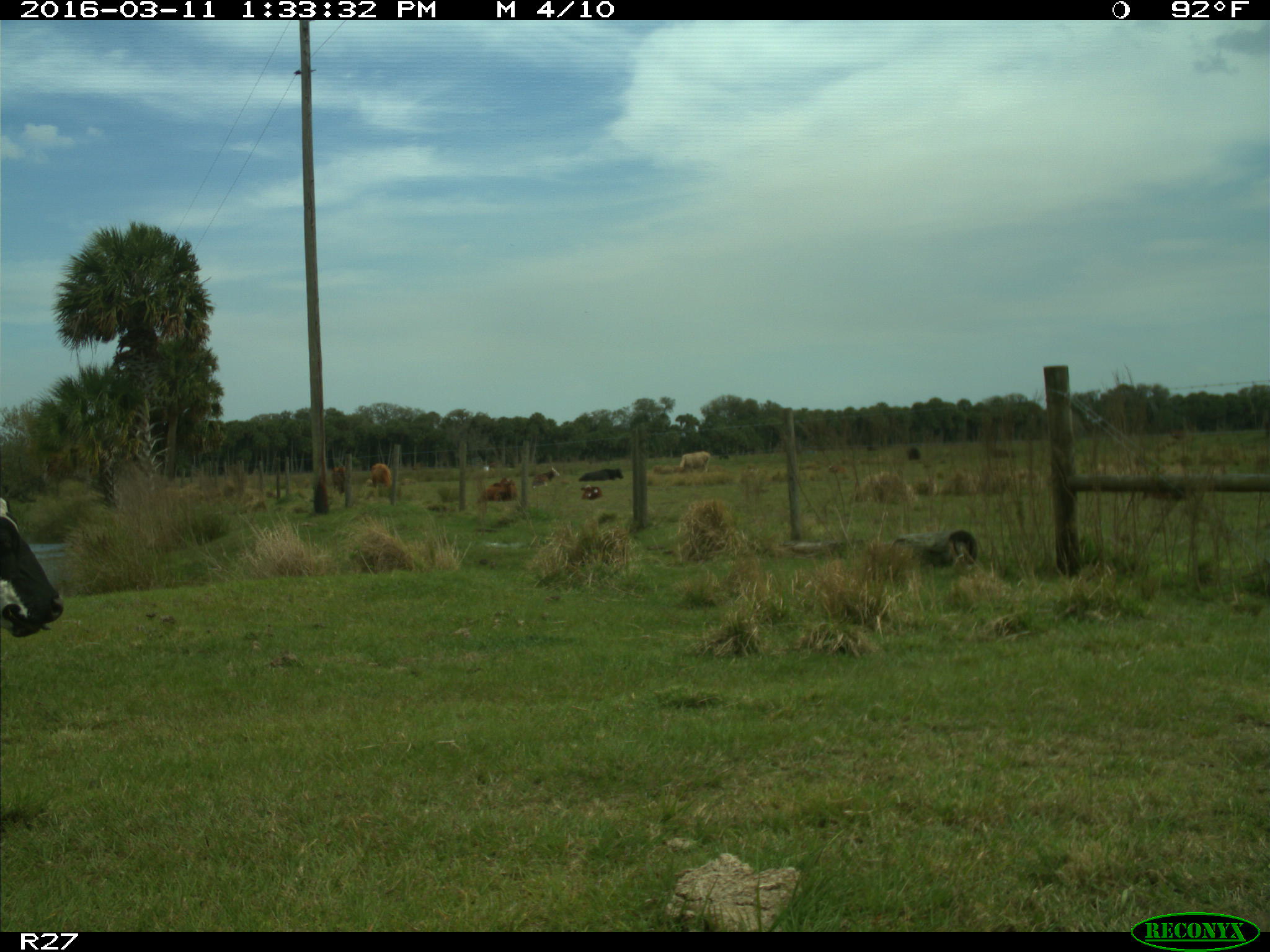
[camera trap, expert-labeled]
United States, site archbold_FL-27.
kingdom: Animalia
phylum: Chordata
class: Mammalia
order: Artiodactyla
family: Bovidae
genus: Bos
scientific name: Bos taurus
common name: domestic cow